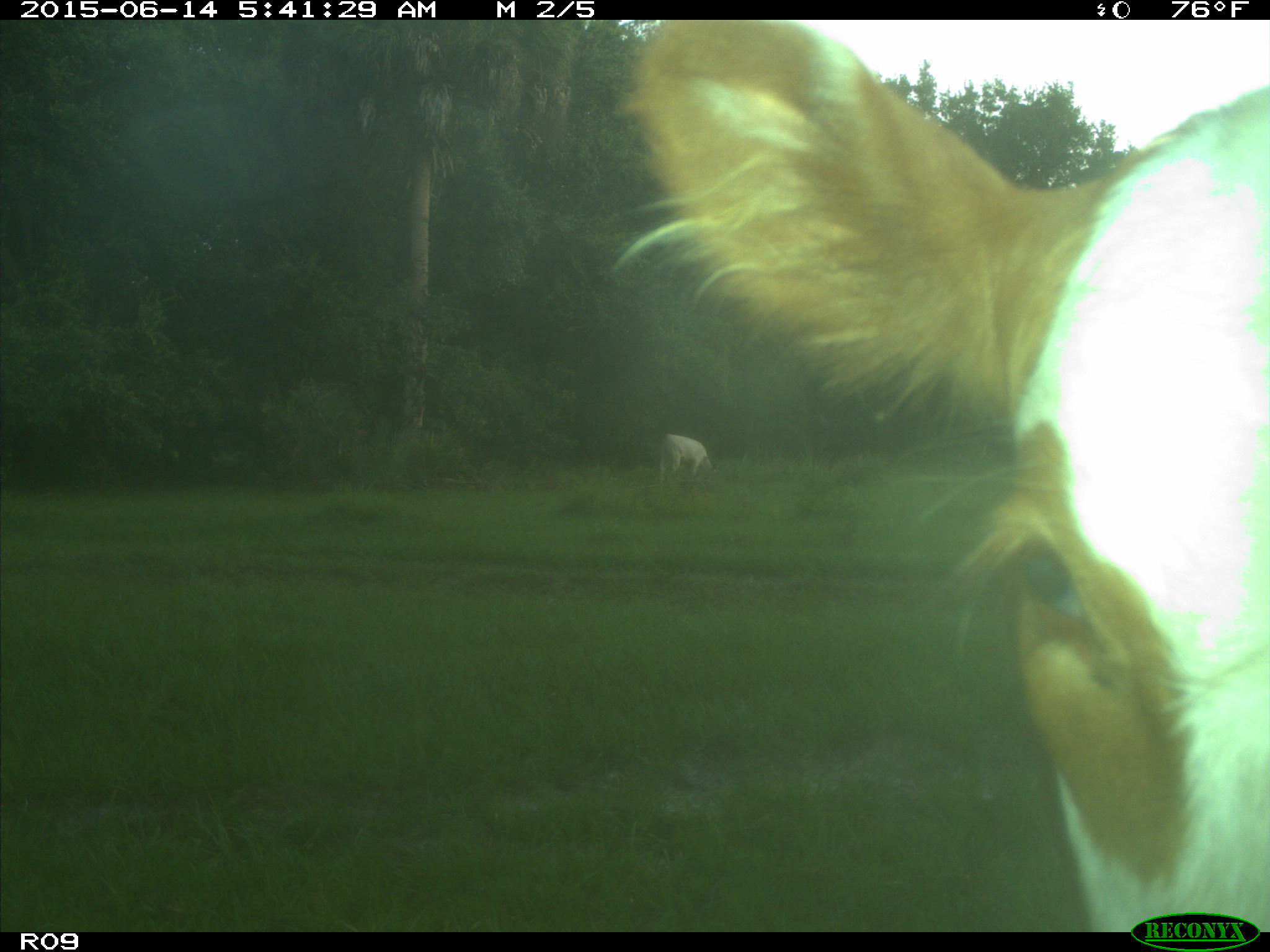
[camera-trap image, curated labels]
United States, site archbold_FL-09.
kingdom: Animalia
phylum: Chordata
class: Mammalia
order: Artiodactyla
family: Bovidae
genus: Bos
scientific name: Bos taurus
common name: domestic cow